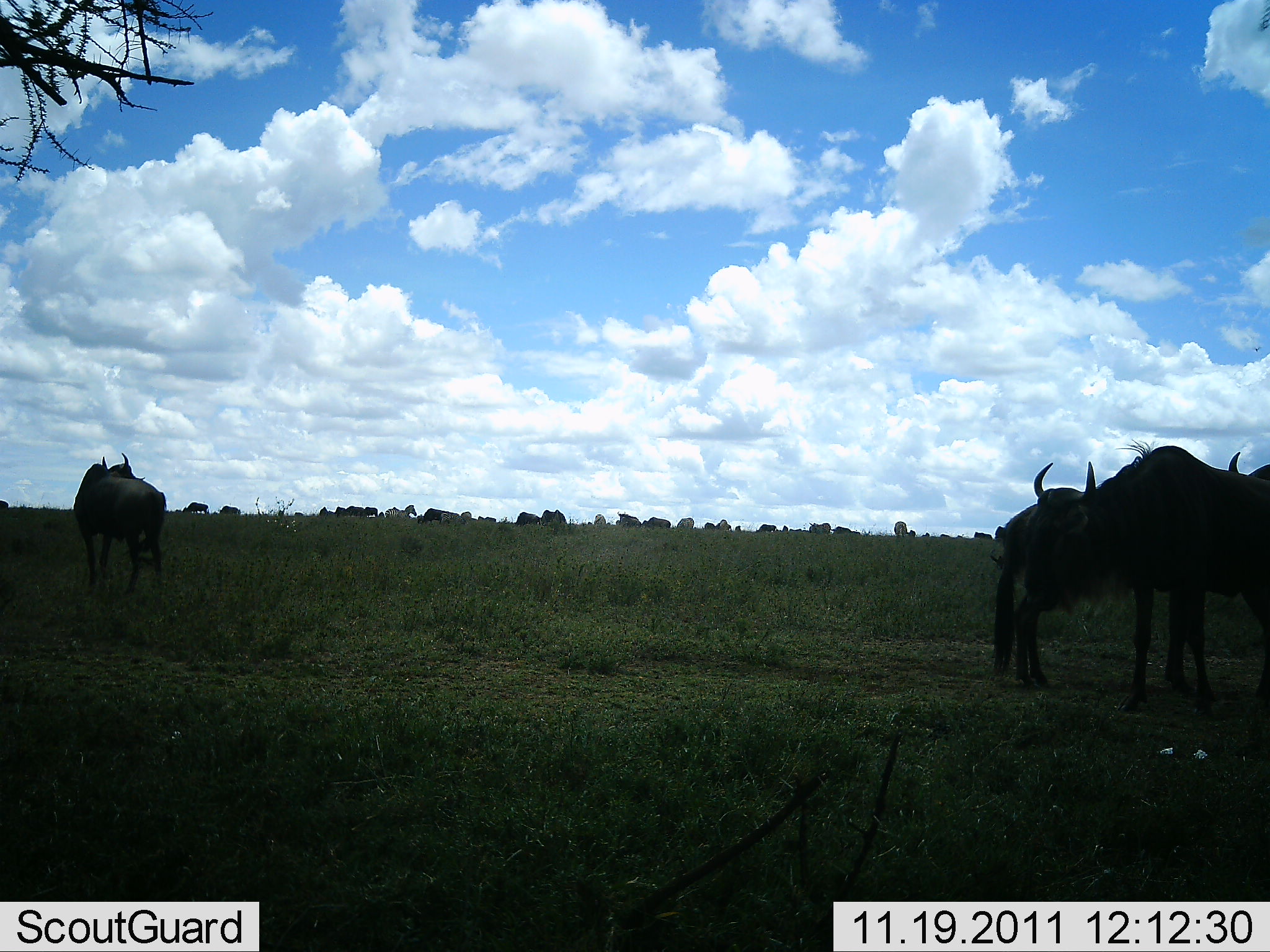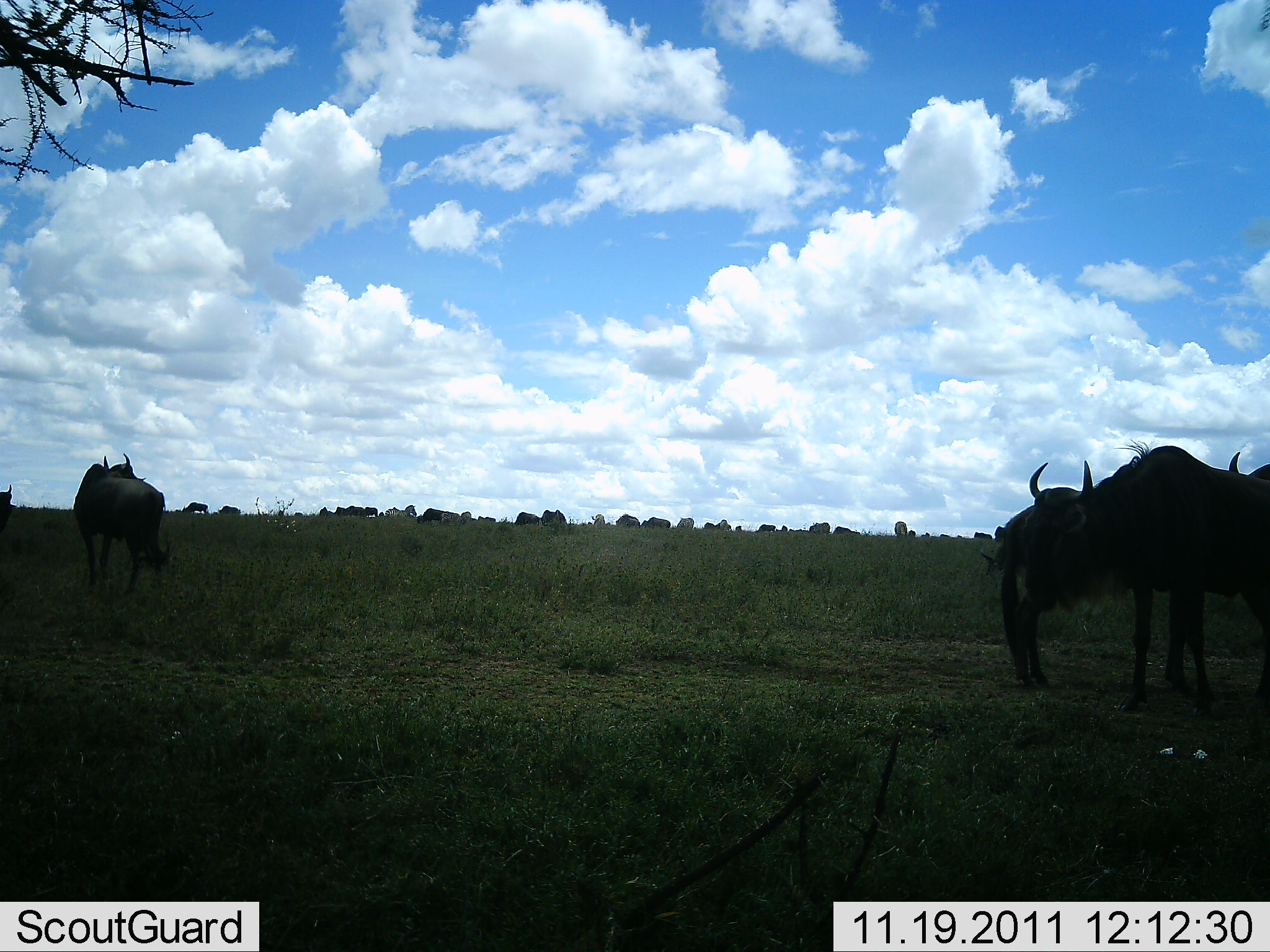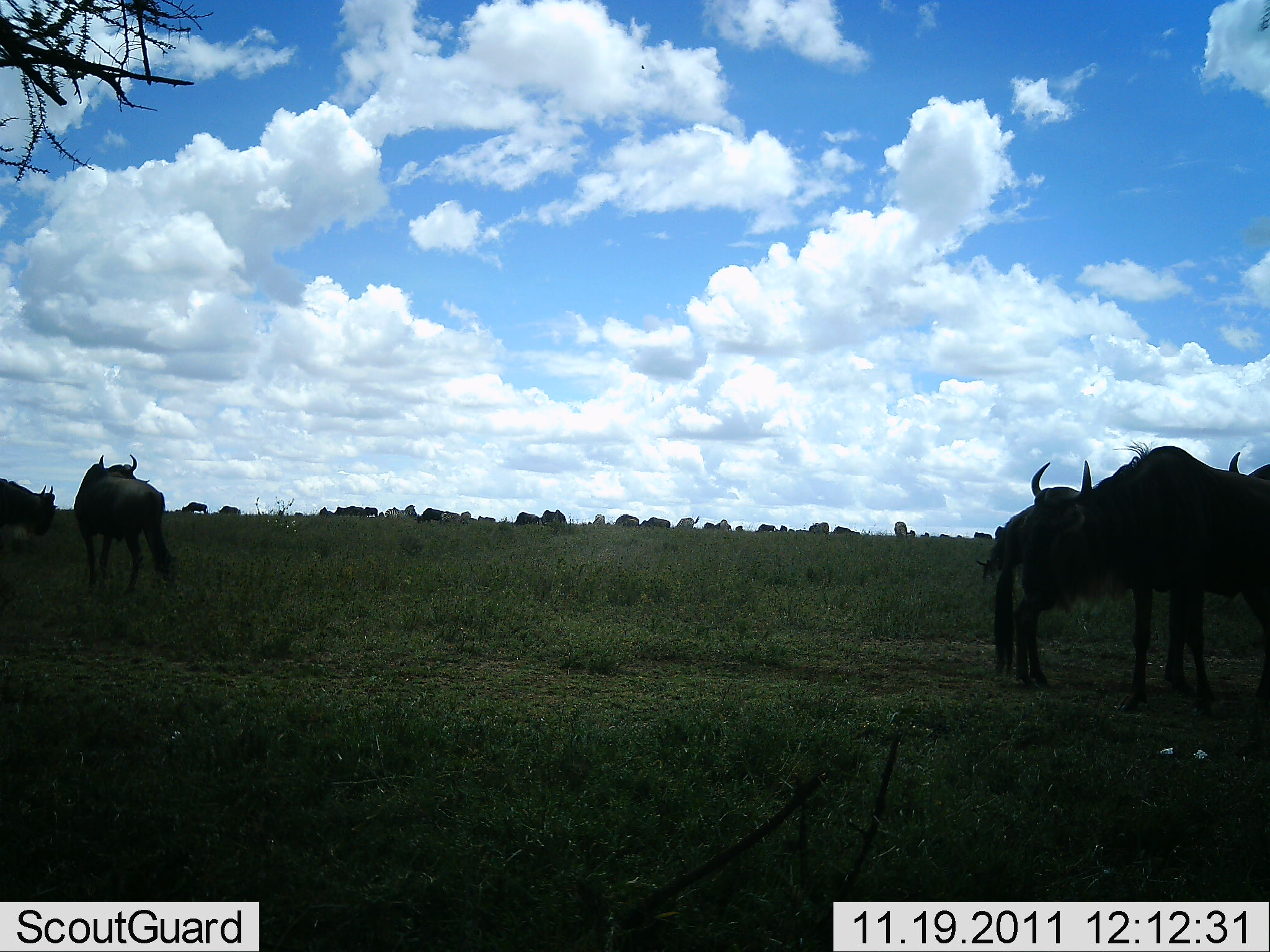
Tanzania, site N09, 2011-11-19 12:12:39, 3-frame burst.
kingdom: Animalia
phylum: Chordata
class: Mammalia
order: Artiodactyla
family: Bovidae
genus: Connochaetes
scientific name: Connochaetes taurinus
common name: blue wildebeest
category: wildebeest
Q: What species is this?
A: Wildebeest (blue wildebeest) (Connochaetes taurinus).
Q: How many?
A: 11-50.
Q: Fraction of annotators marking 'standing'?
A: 100%.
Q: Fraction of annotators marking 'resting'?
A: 0%.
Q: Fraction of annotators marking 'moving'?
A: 45%.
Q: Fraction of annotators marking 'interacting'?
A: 0%.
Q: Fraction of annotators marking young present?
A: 0%.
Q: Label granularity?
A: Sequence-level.